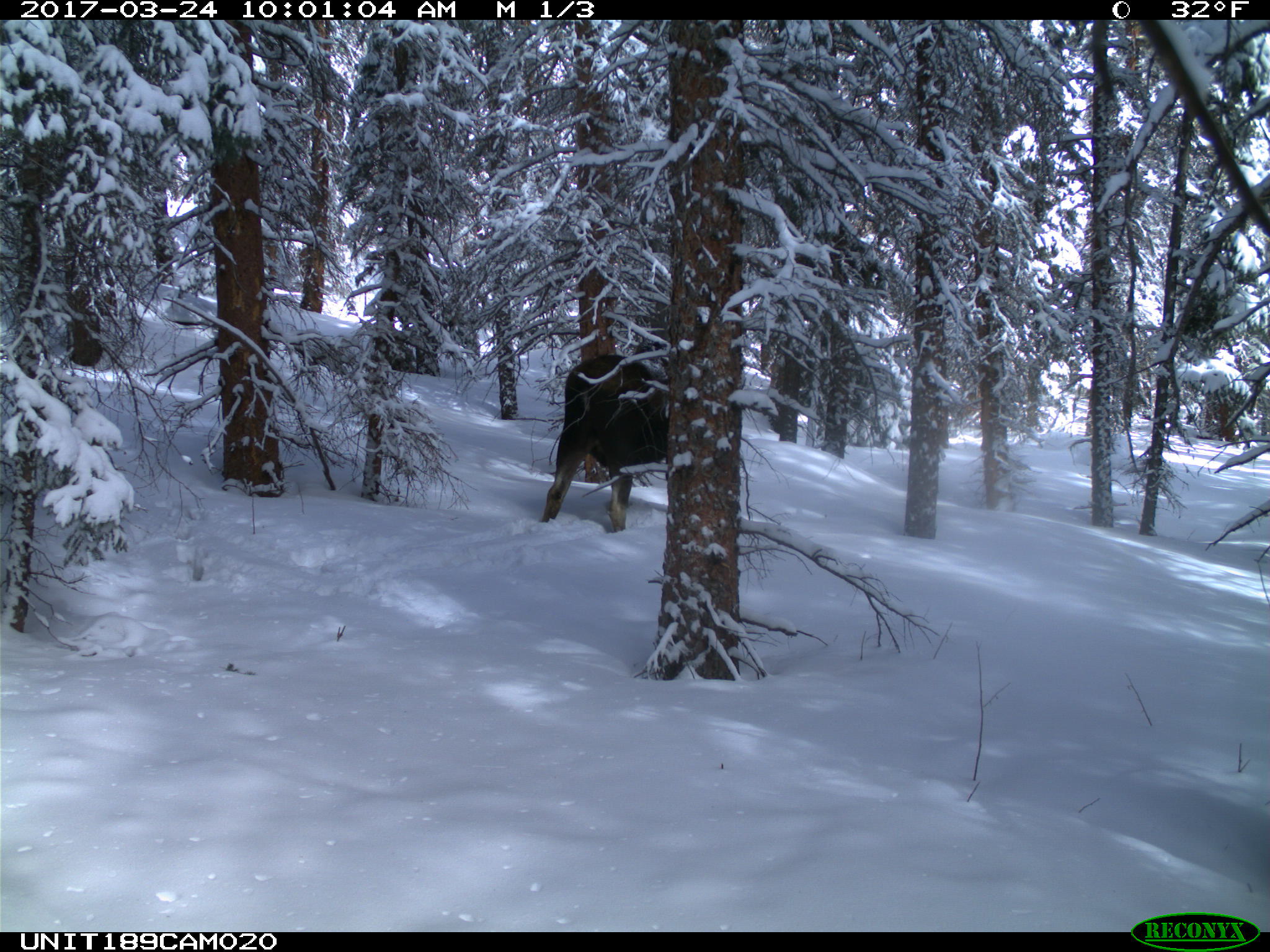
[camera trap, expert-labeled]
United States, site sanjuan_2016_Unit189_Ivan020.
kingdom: Animalia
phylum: Chordata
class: Mammalia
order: Artiodactyla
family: Cervidae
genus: Alces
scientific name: Alces alces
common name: moose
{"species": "Alces alces (moose)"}